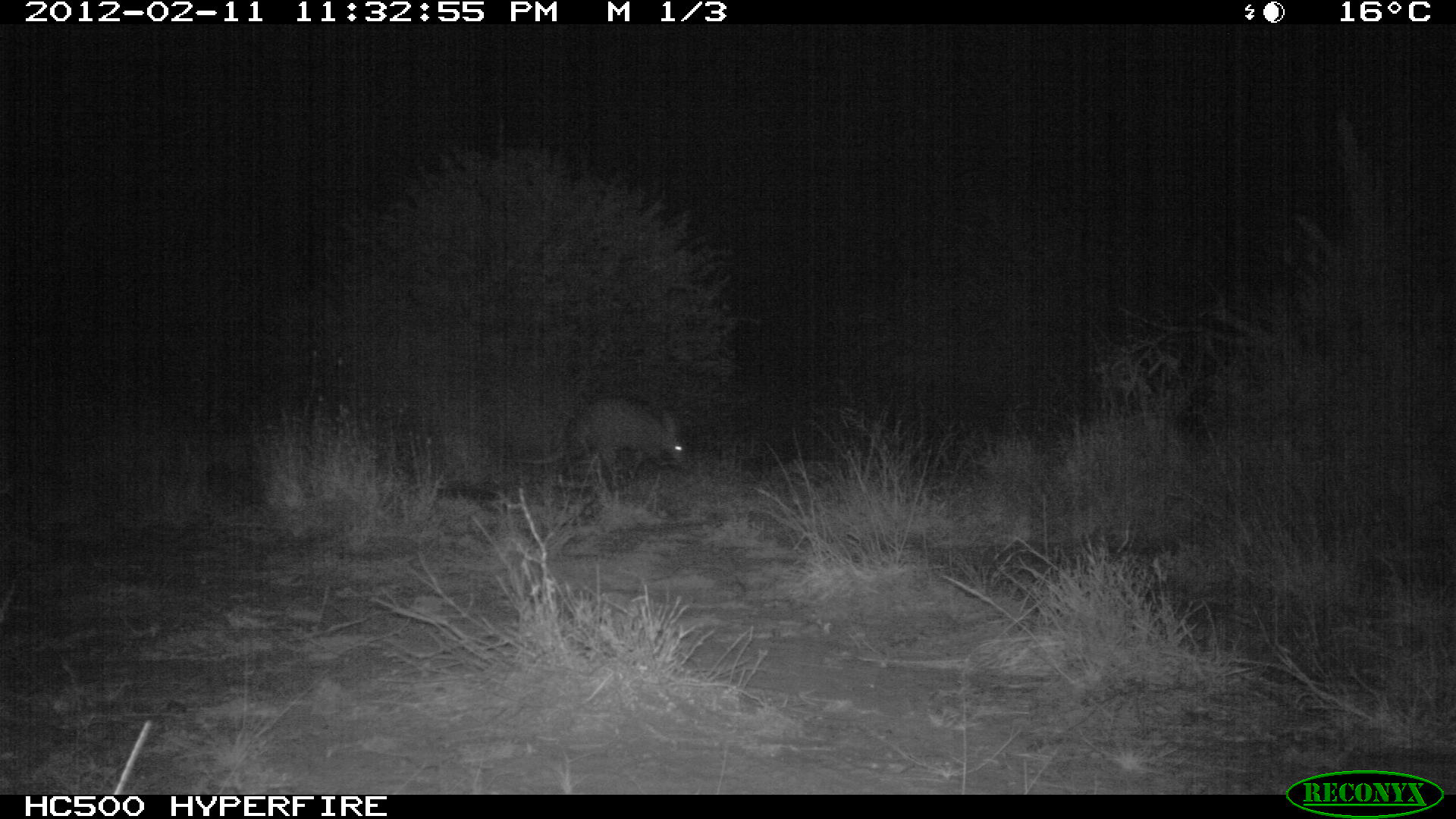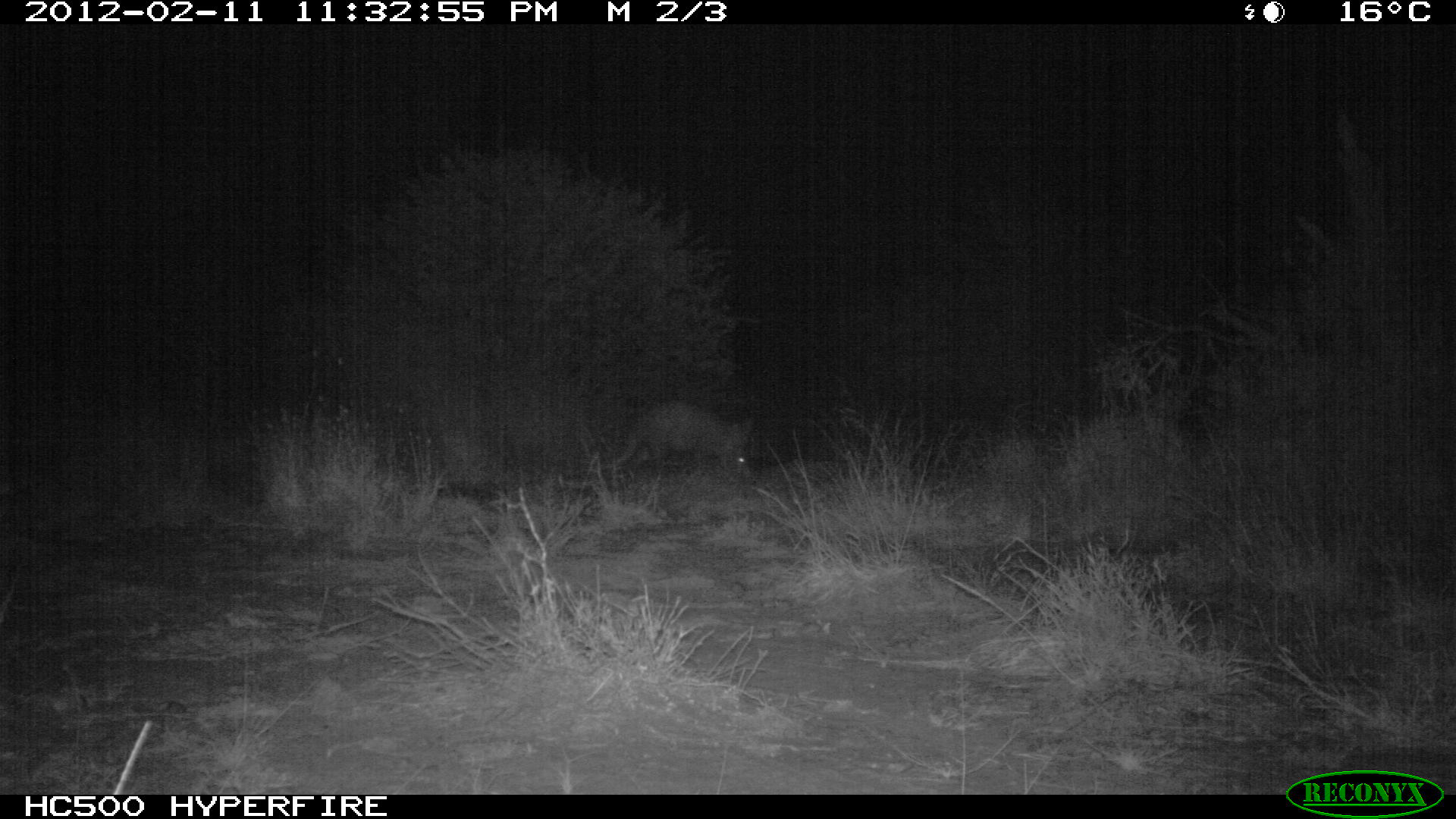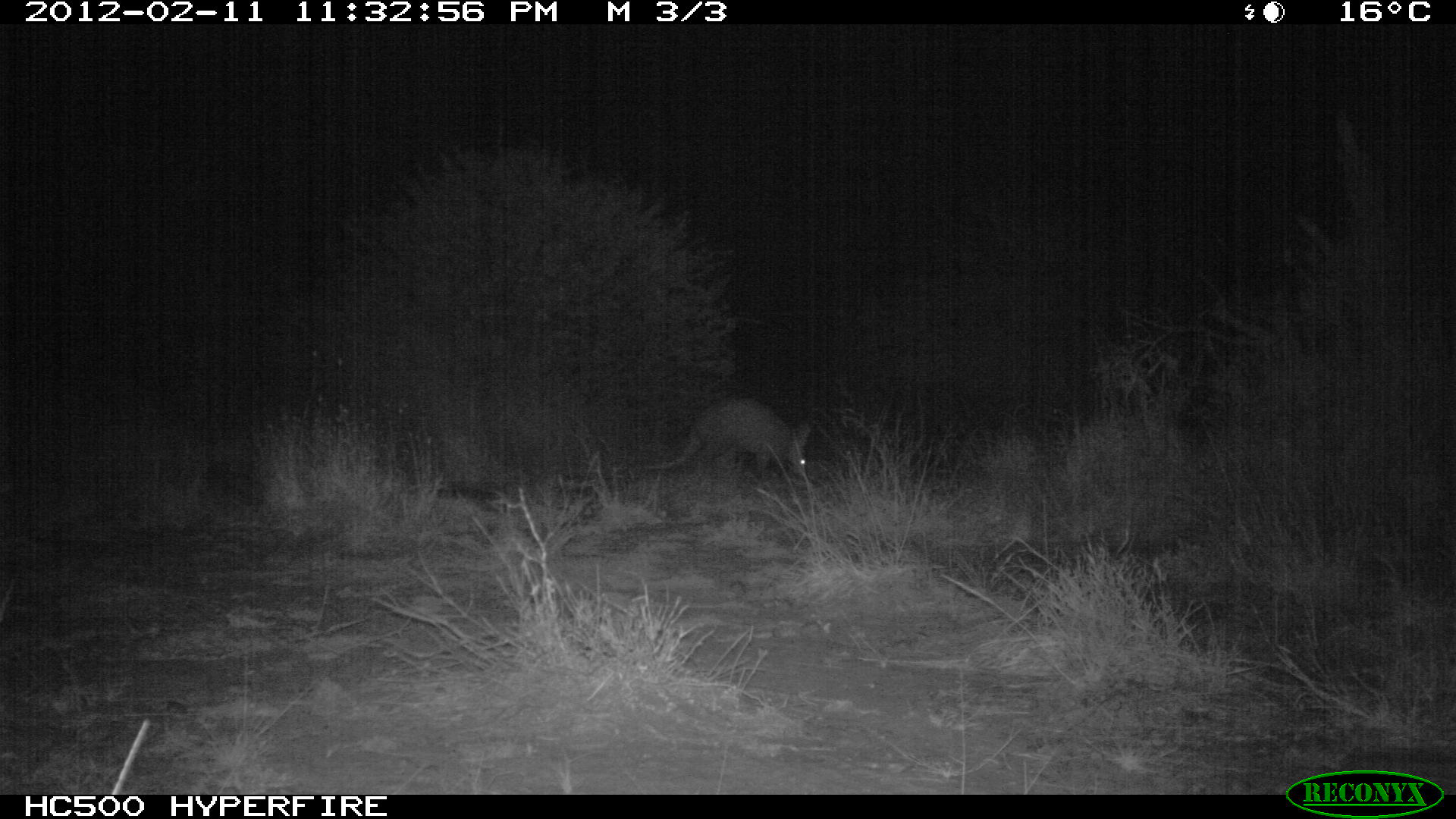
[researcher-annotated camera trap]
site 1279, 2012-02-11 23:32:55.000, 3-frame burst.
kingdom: Animalia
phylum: Chordata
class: Mammalia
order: Tubulidentata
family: Orycteropodidae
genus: Orycteropus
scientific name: Orycteropus afer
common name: aardvark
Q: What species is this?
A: Orycteropus afer (aardvark).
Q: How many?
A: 1.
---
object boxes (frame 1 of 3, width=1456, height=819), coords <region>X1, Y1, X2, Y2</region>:
orycteropus afer: <region>515, 396, 687, 473</region>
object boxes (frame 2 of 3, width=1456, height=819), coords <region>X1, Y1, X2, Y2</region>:
orycteropus afer: <region>605, 400, 754, 475</region>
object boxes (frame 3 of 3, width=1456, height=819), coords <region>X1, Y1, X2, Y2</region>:
orycteropus afer: <region>644, 395, 813, 477</region>